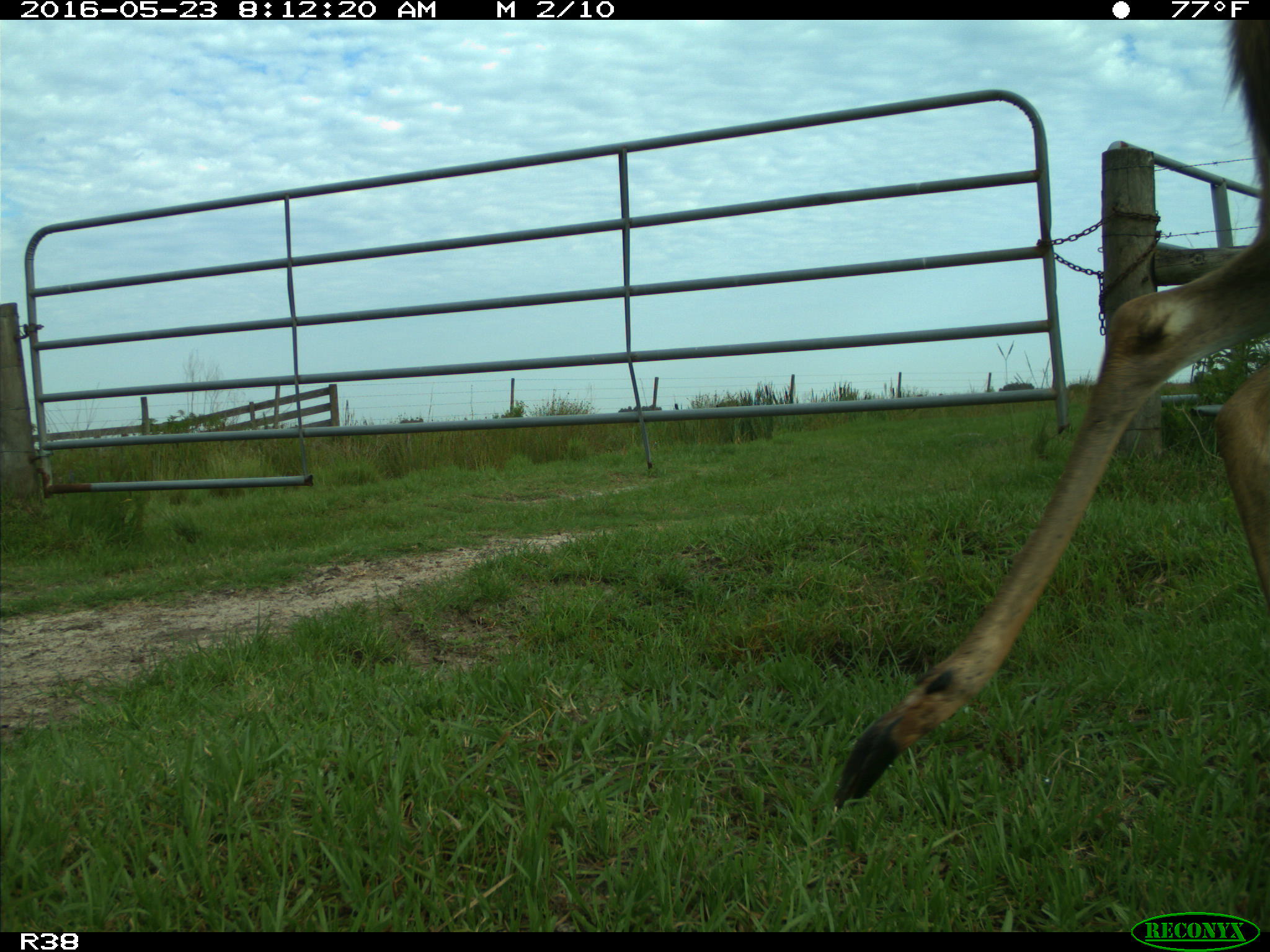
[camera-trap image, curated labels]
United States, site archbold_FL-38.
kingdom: Animalia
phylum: Chordata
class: Mammalia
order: Artiodactyla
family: Cervidae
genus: Odocoileus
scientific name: Odocoileus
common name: deer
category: unidentified deer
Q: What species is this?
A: Unidentified deer (deer) (Odocoileus).